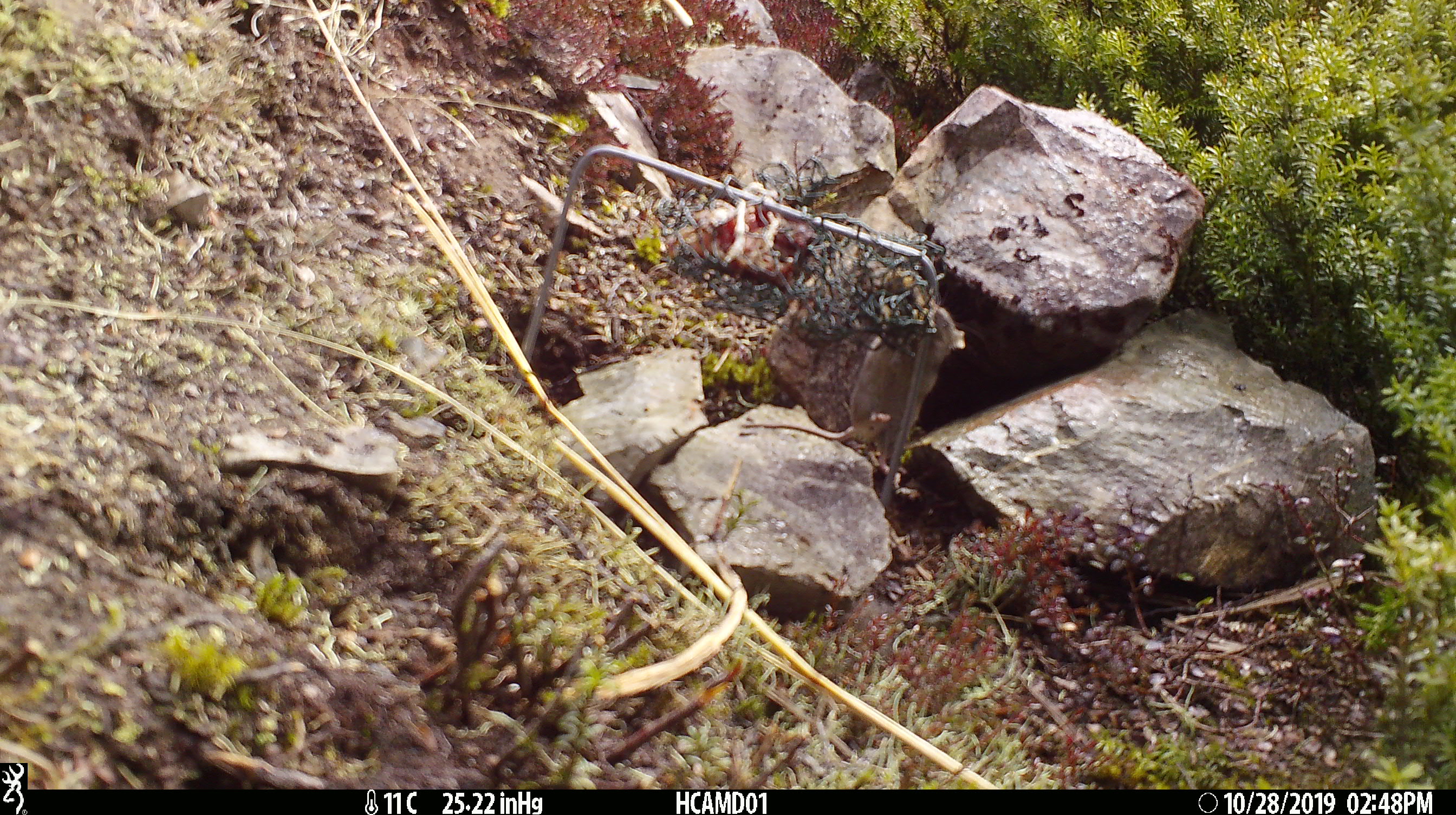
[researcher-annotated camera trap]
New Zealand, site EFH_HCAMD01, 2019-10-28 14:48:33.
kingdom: Animalia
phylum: Chordata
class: Mammalia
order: Rodentia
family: Muridae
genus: Mus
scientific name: Mus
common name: mouse